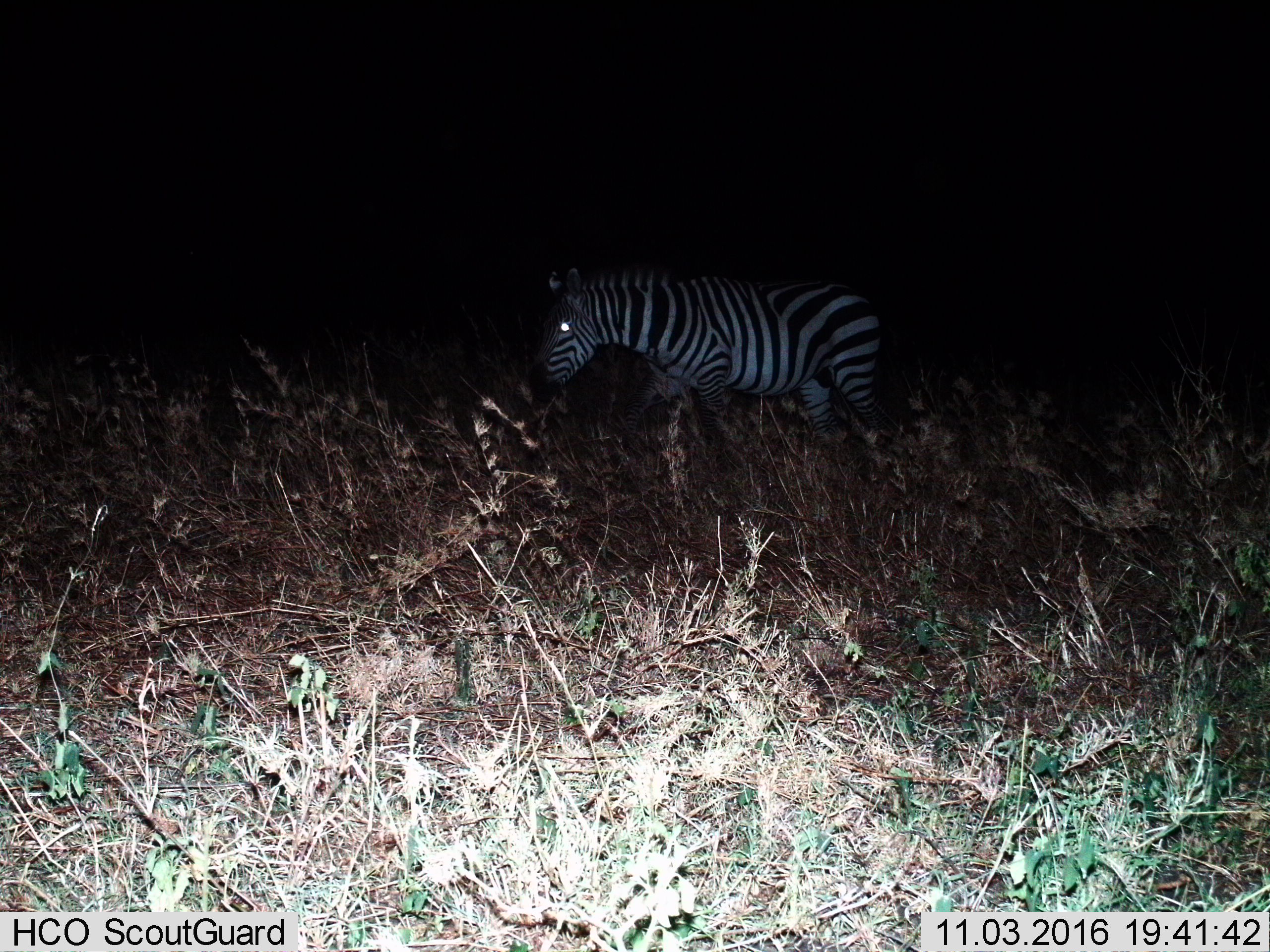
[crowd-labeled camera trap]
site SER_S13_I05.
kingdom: Animalia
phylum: Chordata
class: Mammalia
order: Perissodactyla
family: Equidae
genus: Equus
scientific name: Equus quagga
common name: plains zebra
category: zebraplains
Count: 1.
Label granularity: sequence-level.